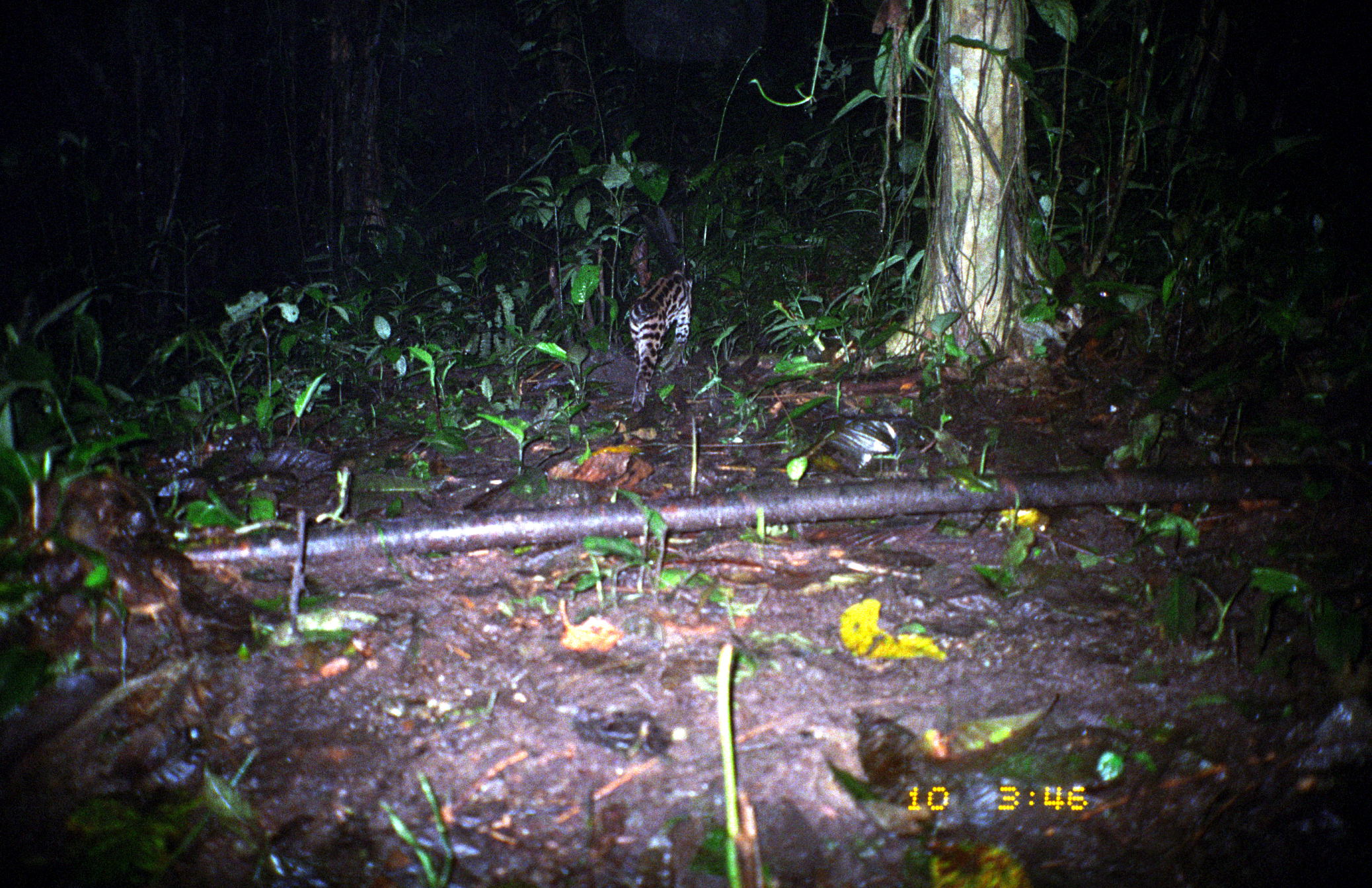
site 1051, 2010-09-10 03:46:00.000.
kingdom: Animalia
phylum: Chordata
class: Mammalia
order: Carnivora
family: Felidae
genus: Leopardus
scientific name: Leopardus wiedii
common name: margay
Leopardus wiedii (margay).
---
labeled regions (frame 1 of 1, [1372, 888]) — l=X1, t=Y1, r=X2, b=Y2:
leopardus wiedii: l=627, t=268, r=694, b=414